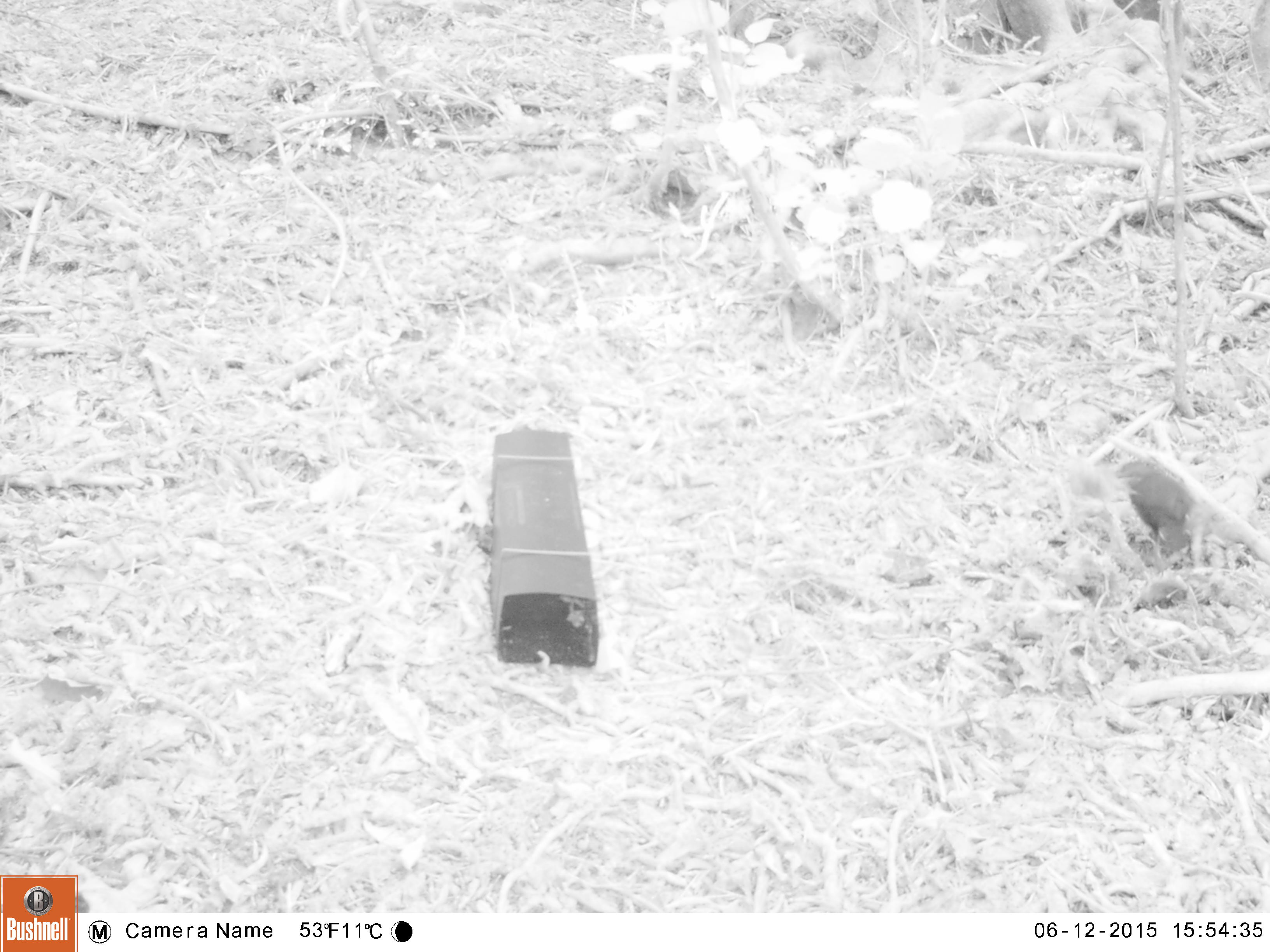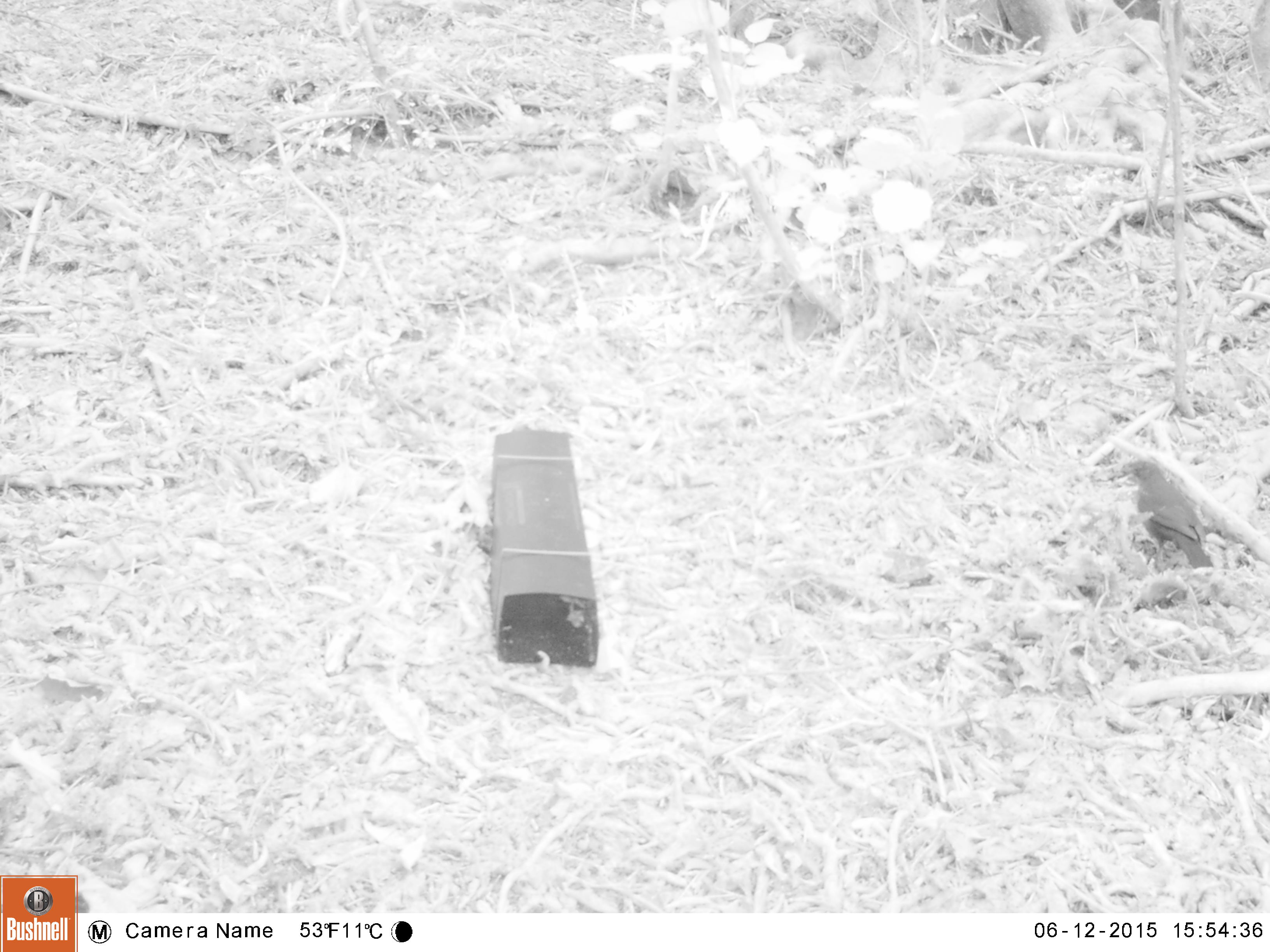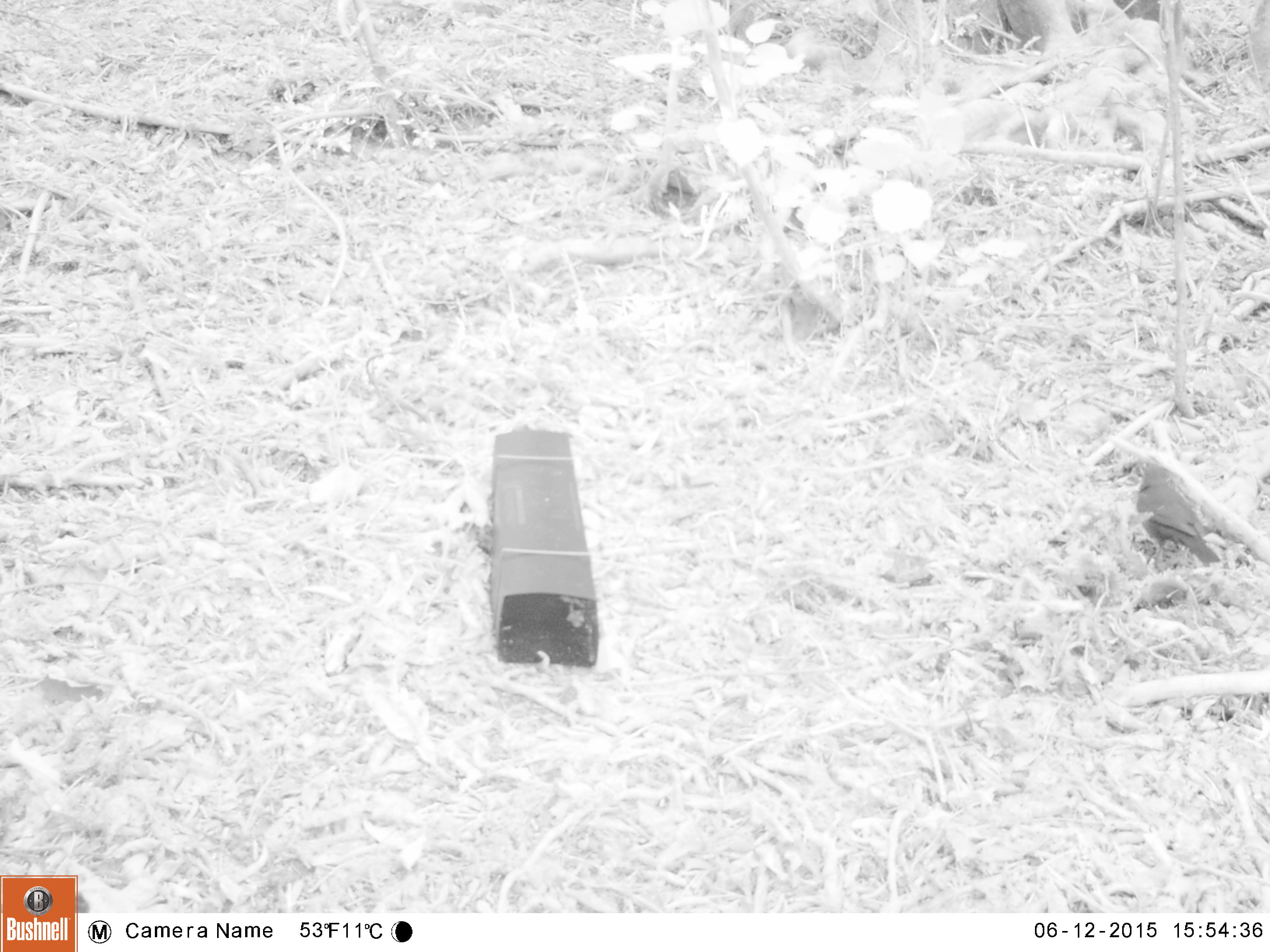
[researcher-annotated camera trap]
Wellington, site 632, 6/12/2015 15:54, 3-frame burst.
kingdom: Animalia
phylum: Chordata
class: Aves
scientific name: Aves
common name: bird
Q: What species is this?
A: Bird (Aves).